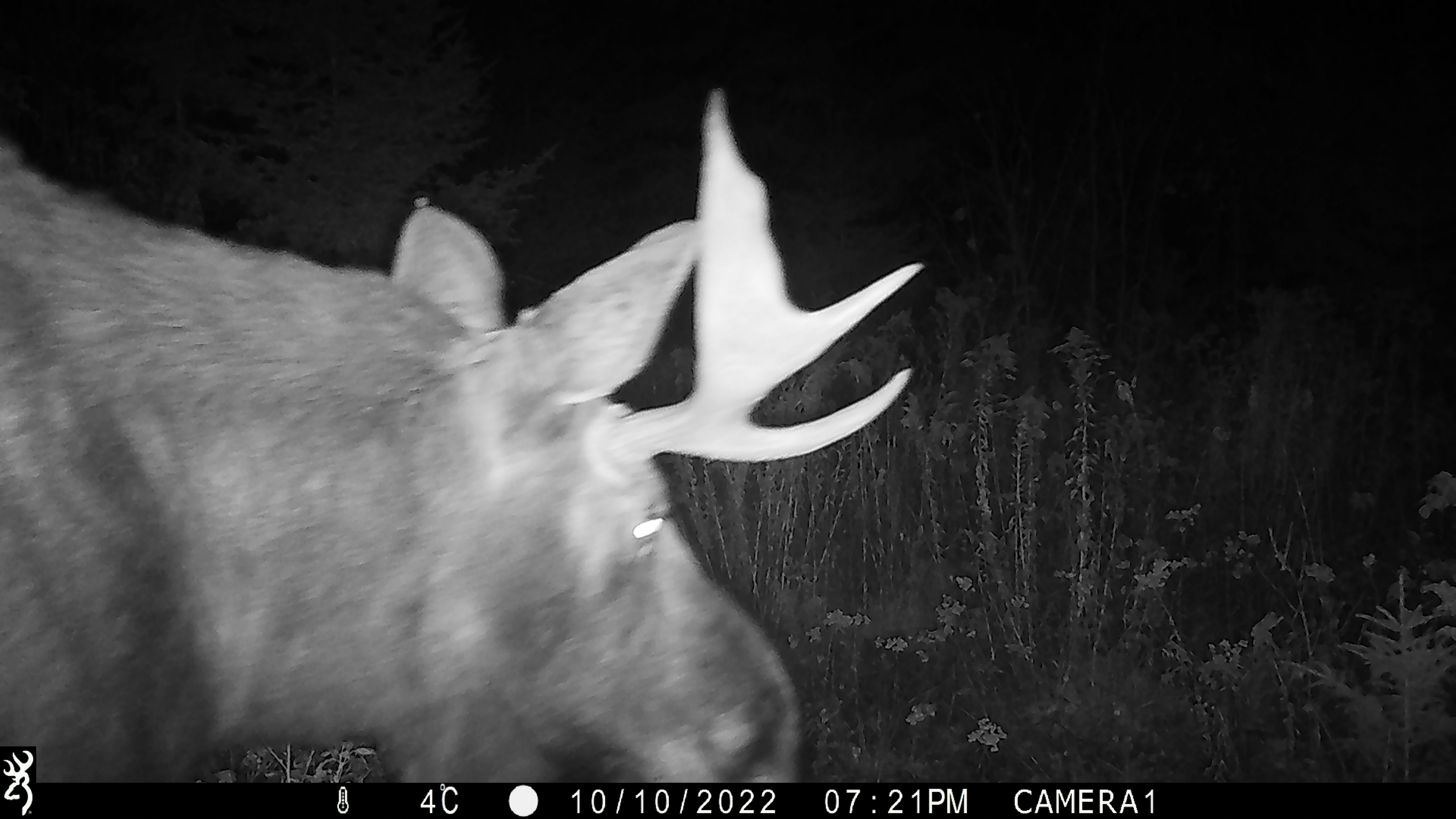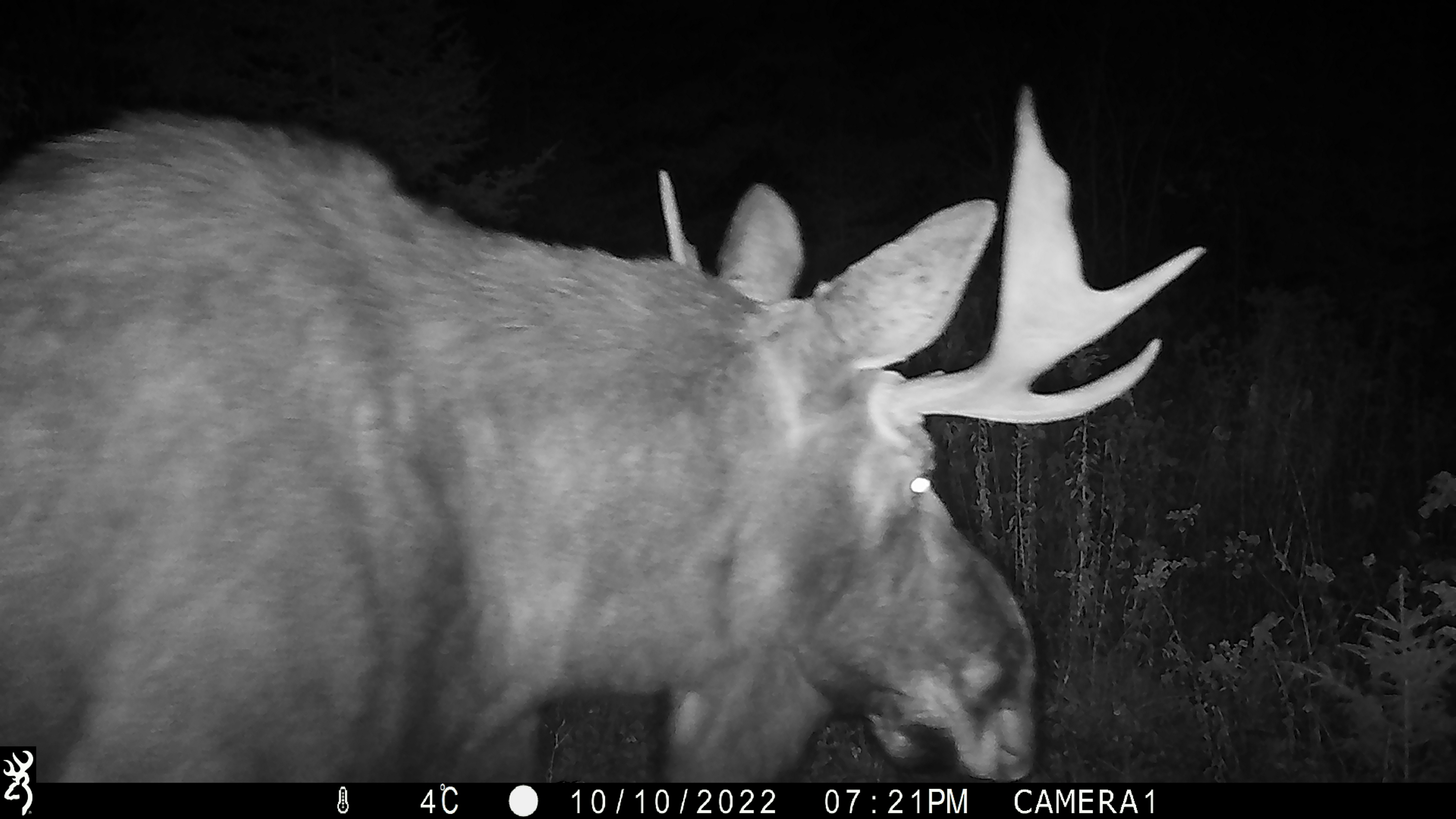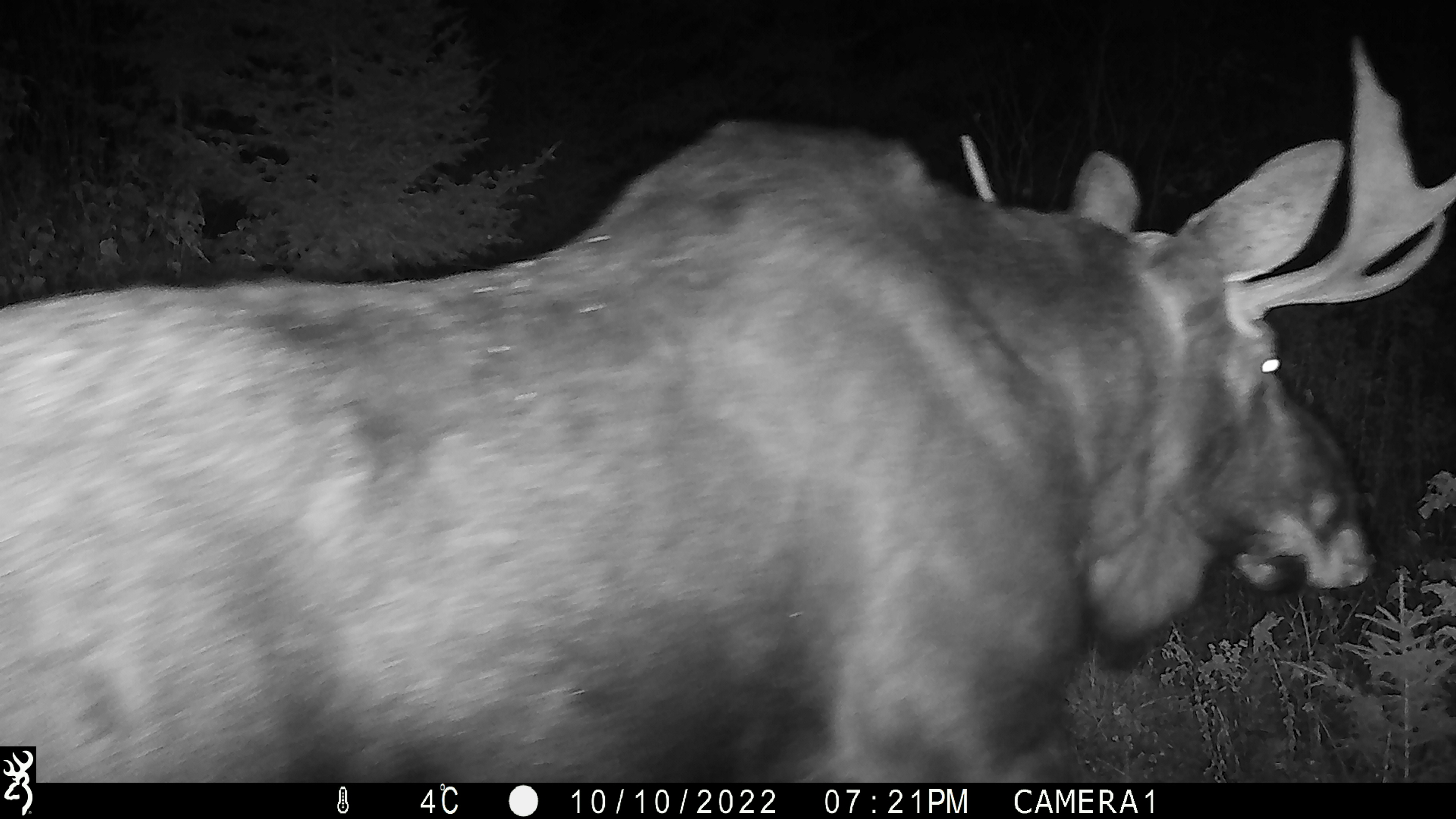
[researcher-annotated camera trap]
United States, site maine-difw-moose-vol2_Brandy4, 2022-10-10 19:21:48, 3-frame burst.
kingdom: Animalia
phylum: Chordata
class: Mammalia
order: Artiodactyla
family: Cervidae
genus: Alces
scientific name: Alces alces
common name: moose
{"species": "moose (Alces alces)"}